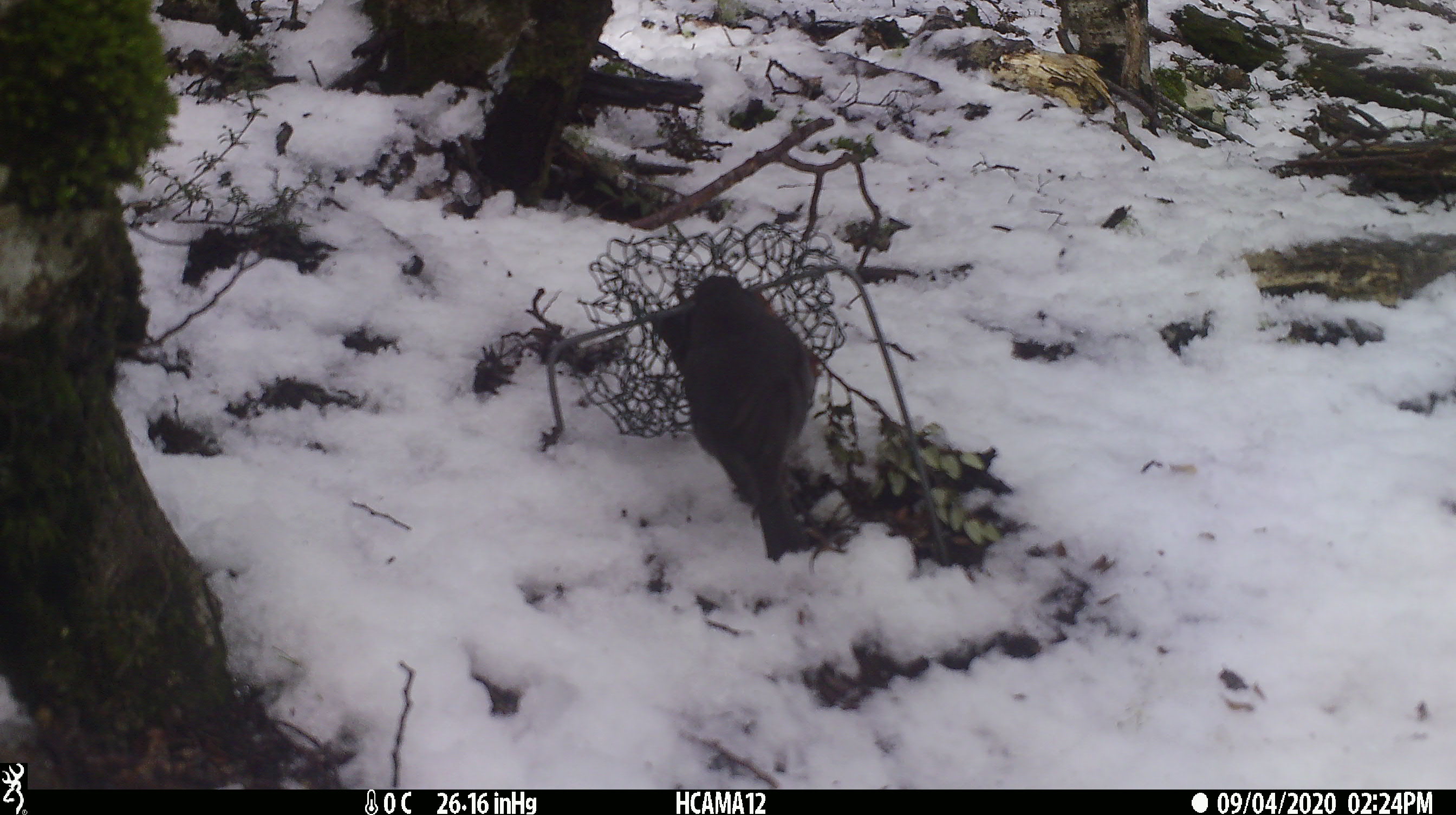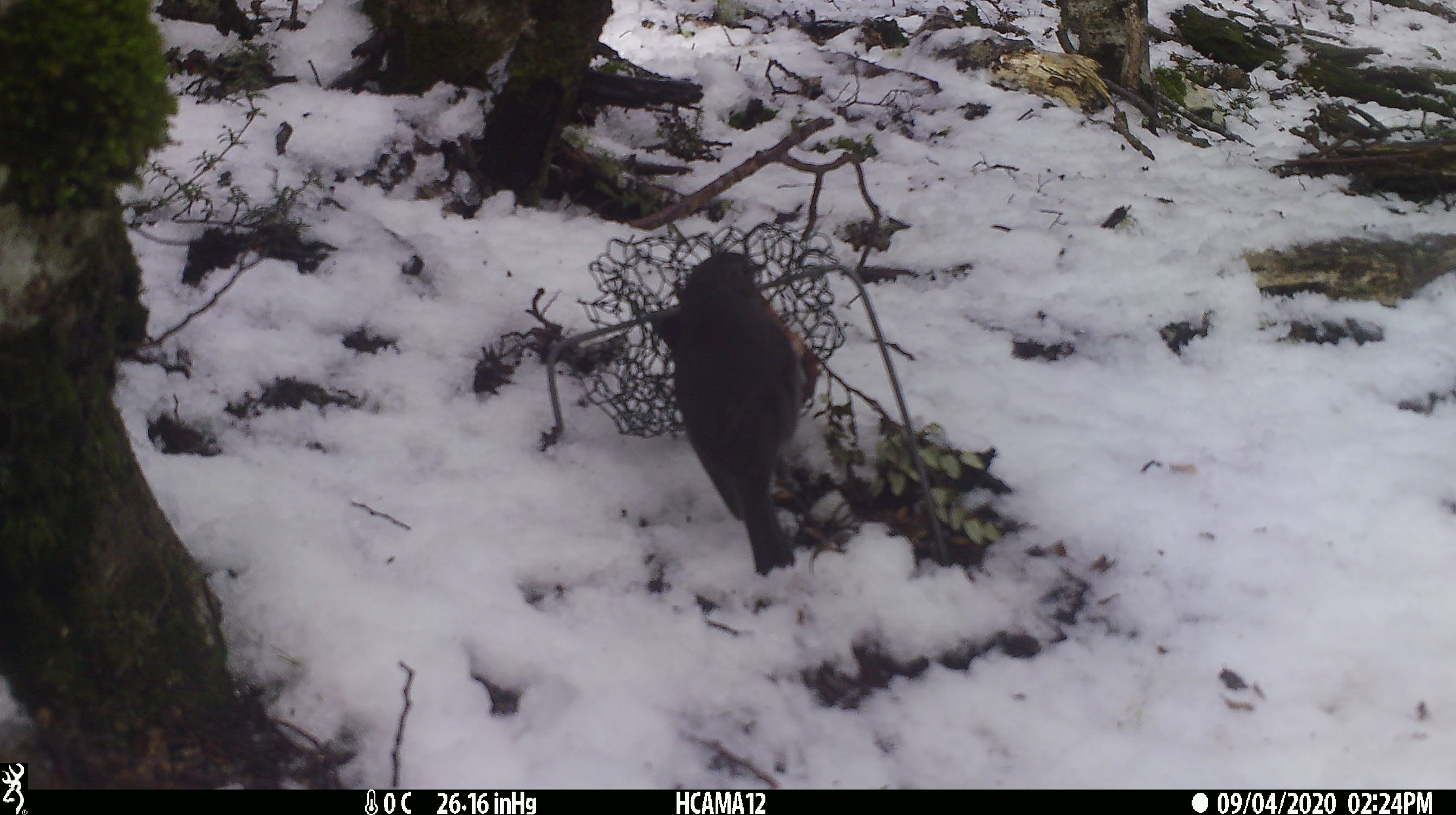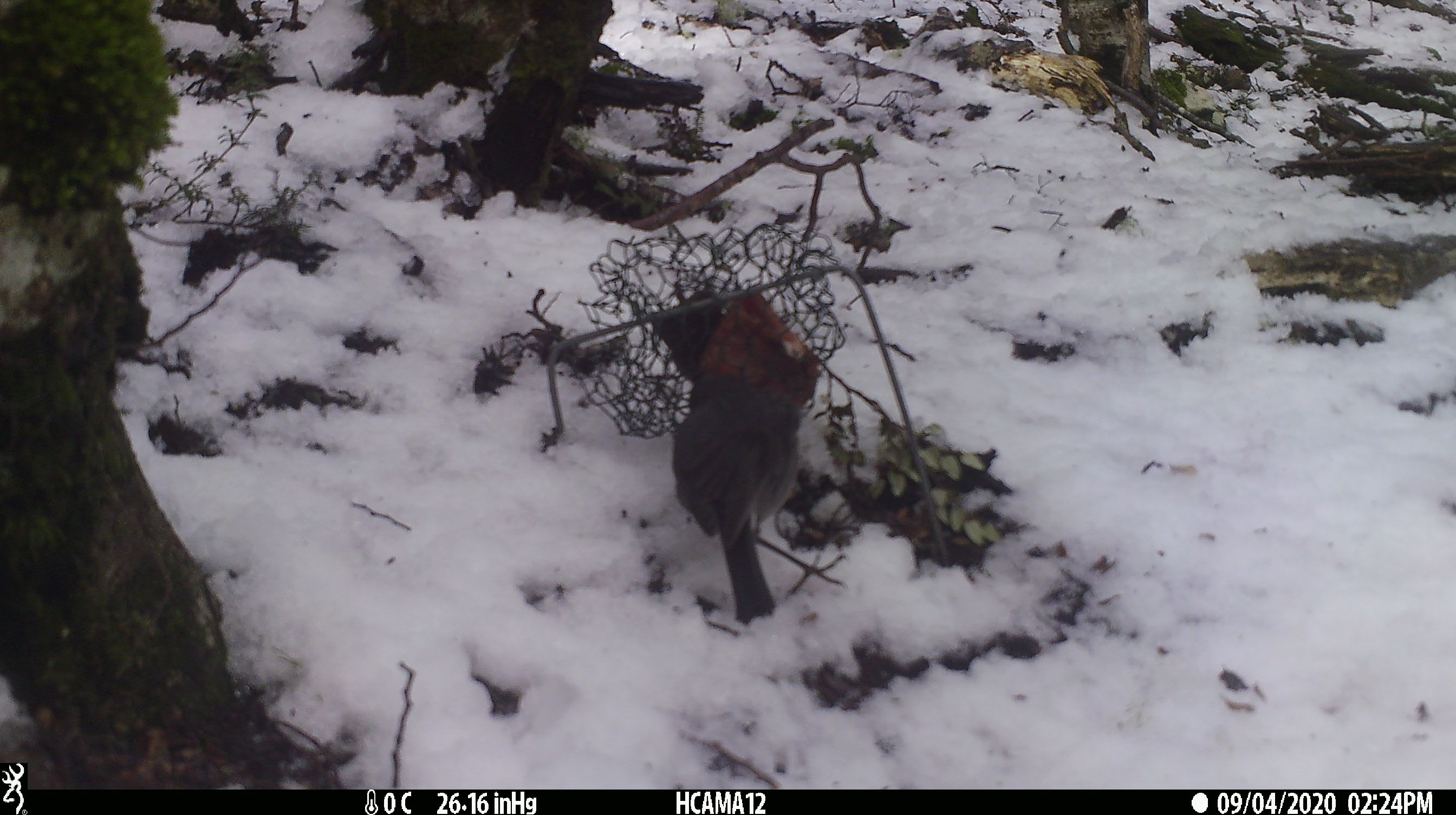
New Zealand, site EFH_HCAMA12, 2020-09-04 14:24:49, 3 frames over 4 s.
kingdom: Animalia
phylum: Chordata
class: Aves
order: Passeriformes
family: Petroicidae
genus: Petroica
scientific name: Petroica australis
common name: new zealand robin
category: robin